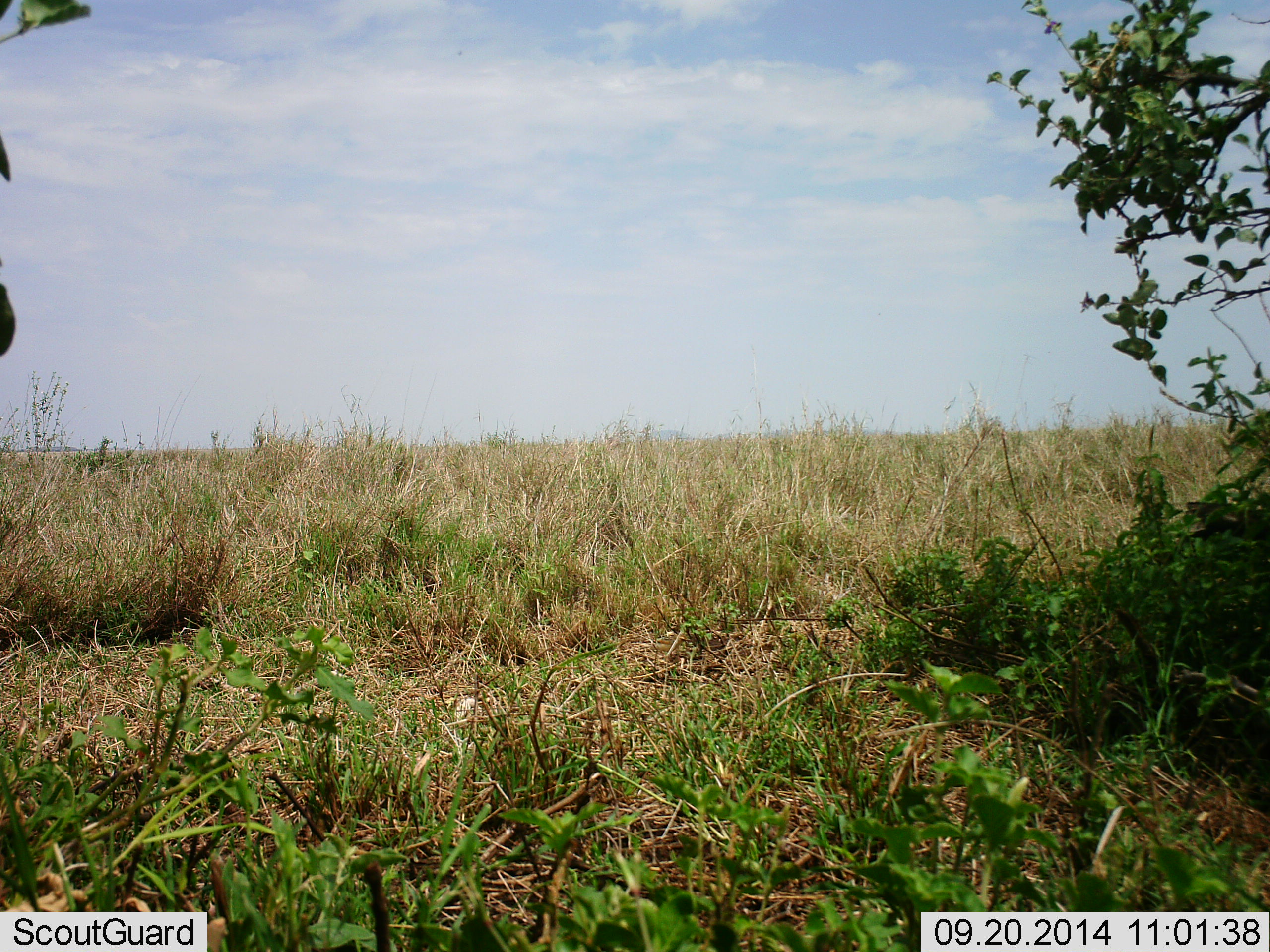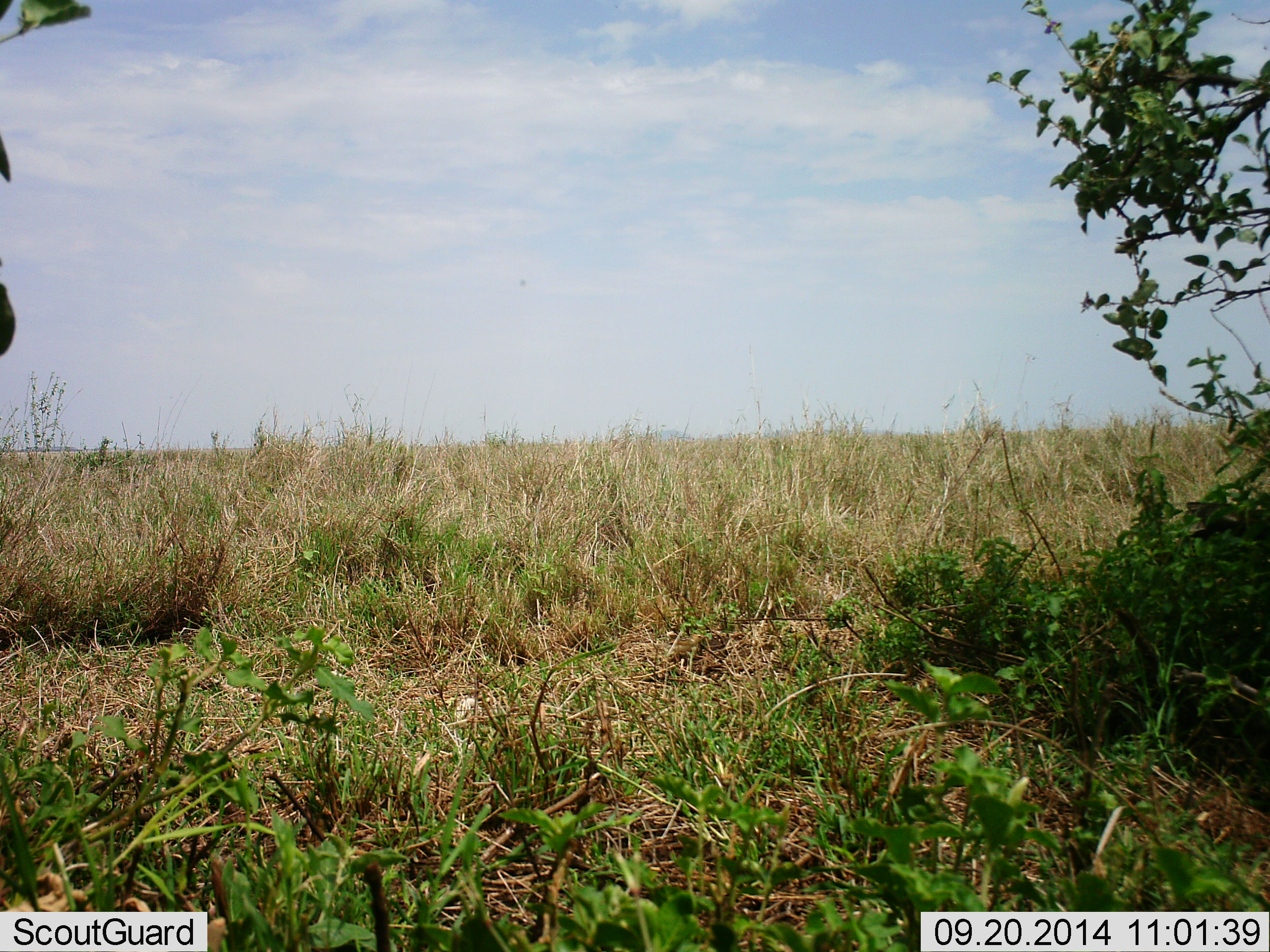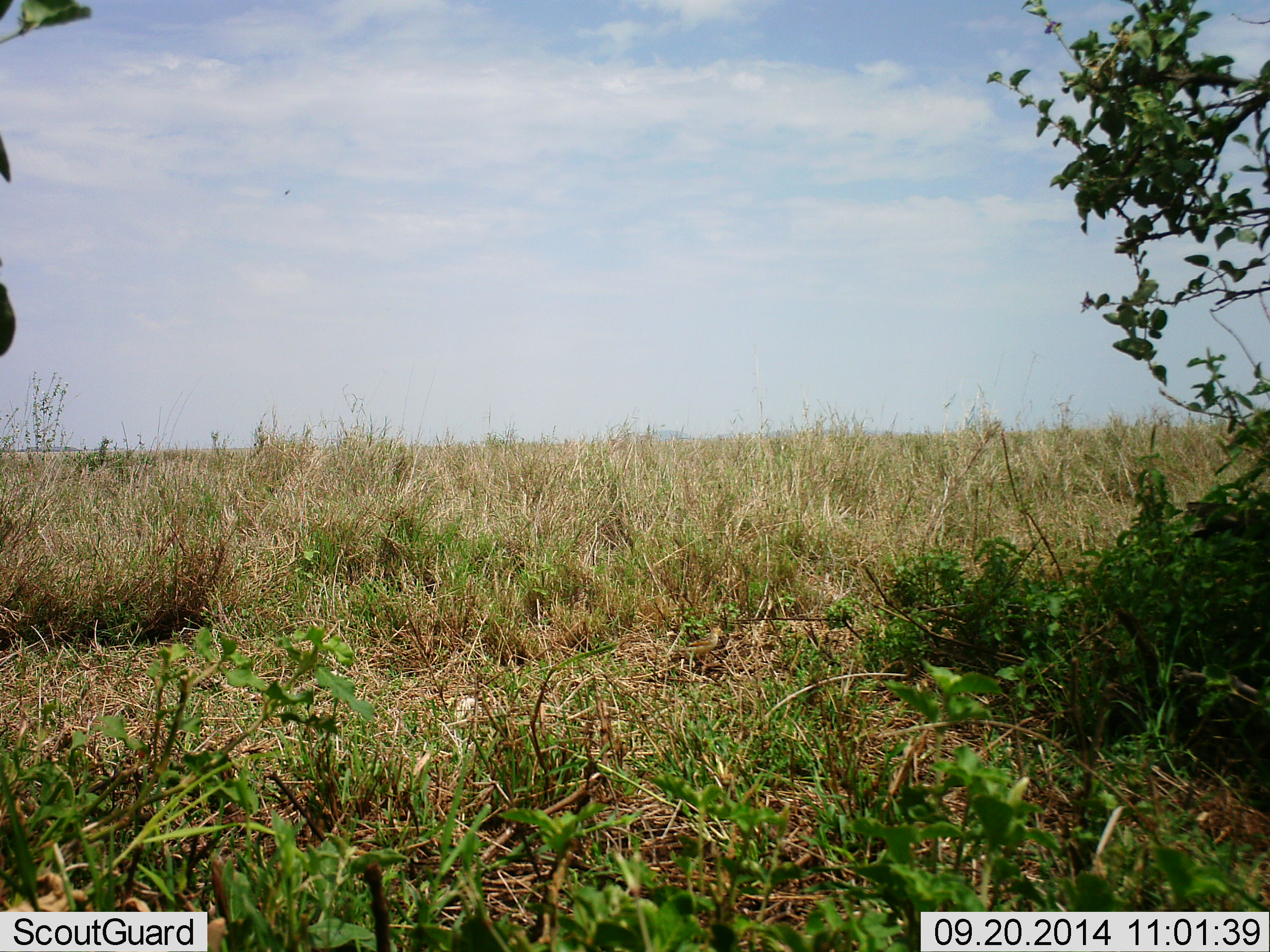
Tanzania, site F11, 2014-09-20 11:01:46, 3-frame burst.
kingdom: Animalia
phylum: Chordata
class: Aves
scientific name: Aves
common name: bird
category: otherbird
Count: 1.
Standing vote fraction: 33%.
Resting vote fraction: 0%.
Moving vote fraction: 89%.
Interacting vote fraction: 0%.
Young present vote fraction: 0%.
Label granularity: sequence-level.